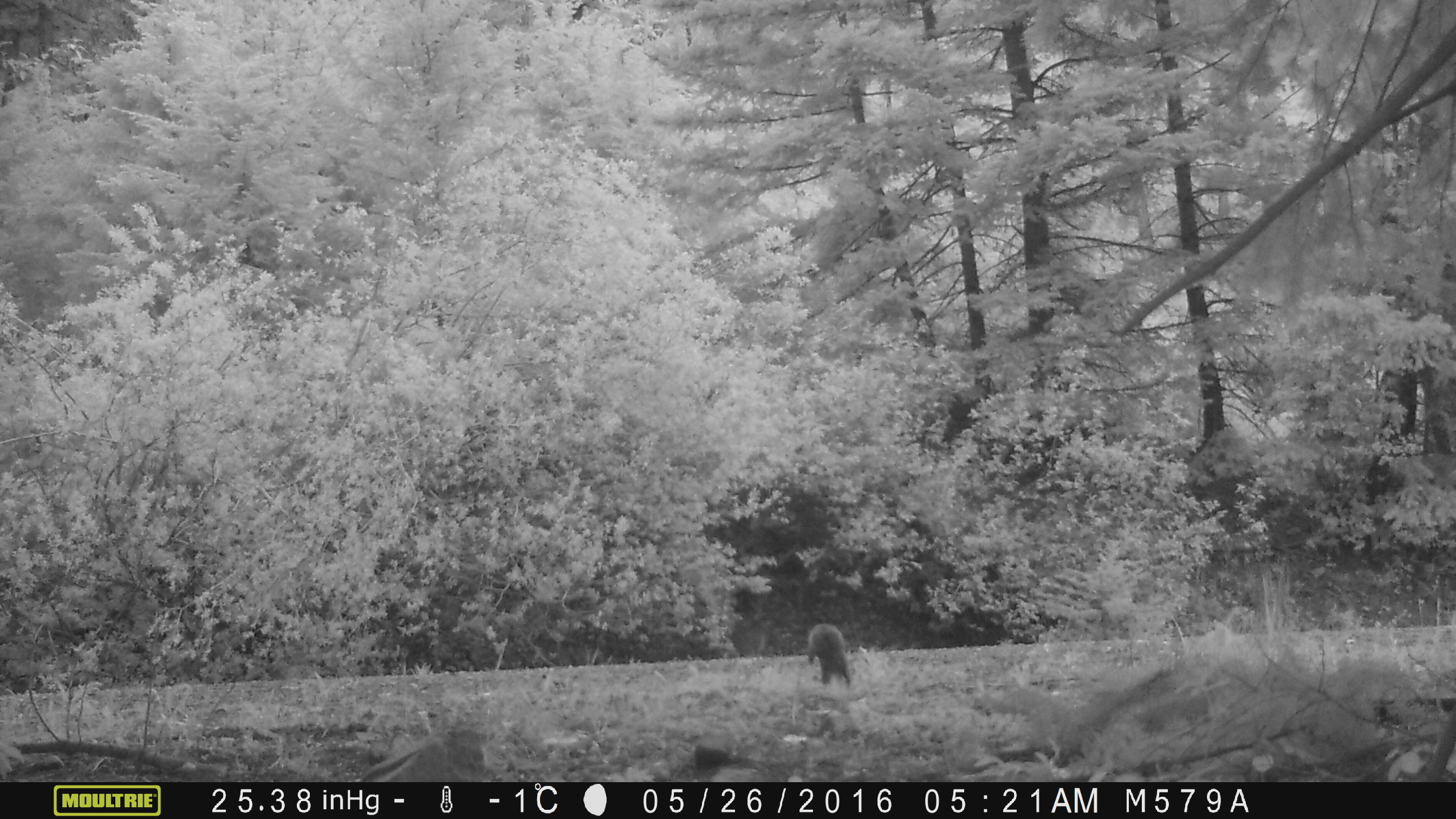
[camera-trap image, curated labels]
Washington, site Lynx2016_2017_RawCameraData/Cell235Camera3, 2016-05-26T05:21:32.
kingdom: Animalia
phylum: Chordata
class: Mammalia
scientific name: Mammalia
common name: small mammal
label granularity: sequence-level